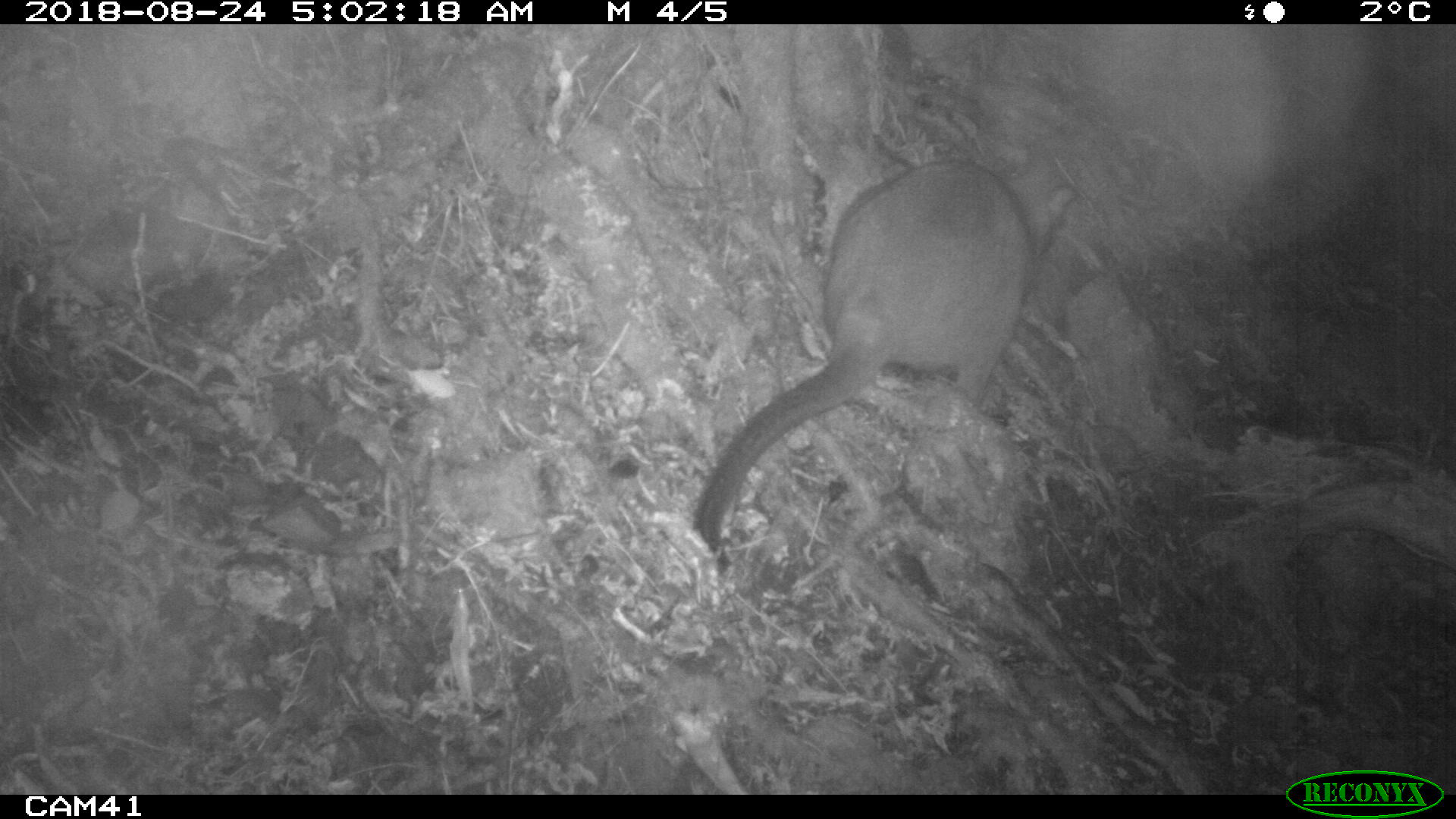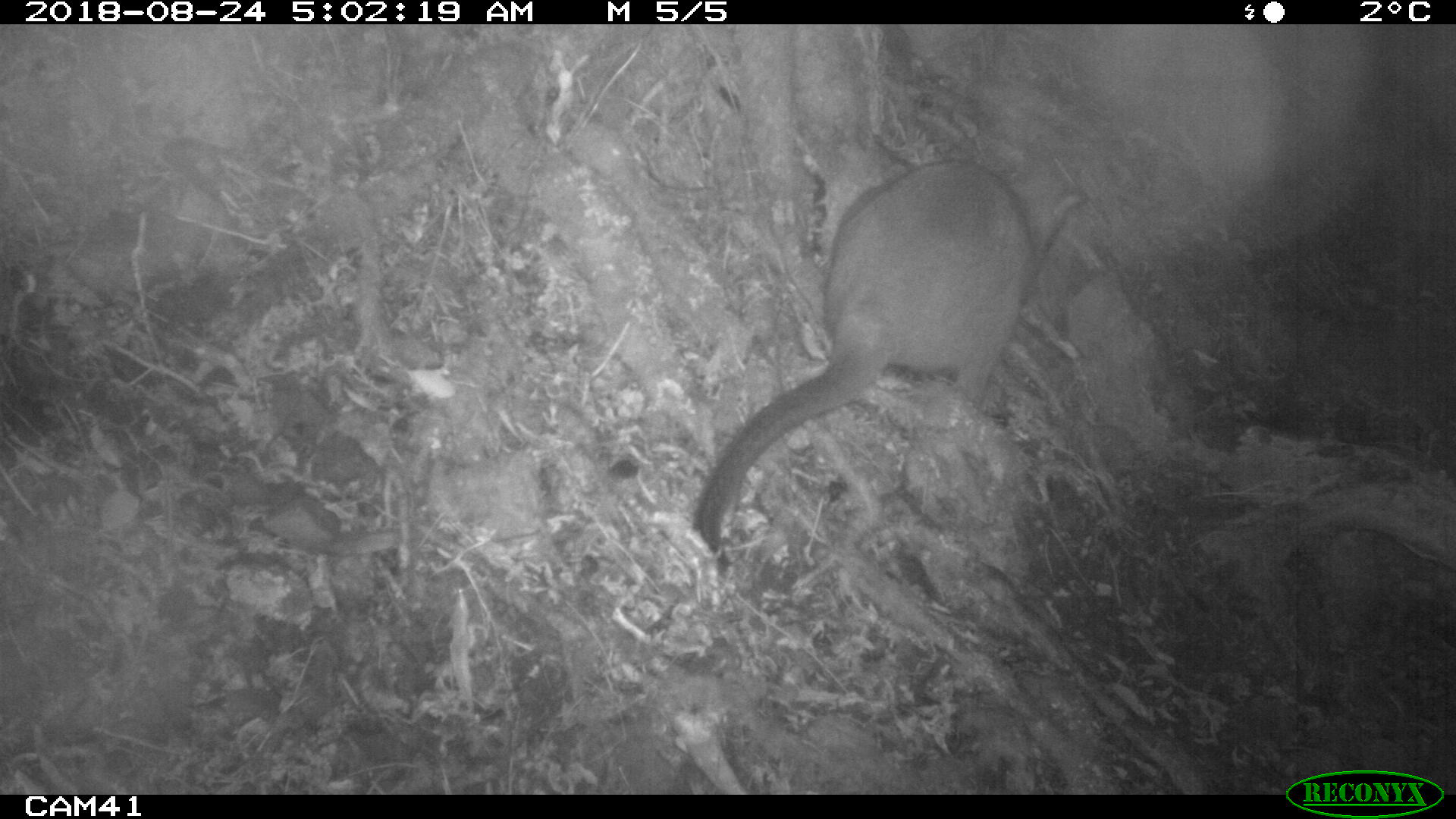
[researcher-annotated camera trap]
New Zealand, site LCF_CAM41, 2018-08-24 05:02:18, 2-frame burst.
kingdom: Animalia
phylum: Chordata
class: Mammalia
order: Diprotodontia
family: Macropodidae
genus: Notamacropus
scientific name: Notamacropus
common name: wallaby